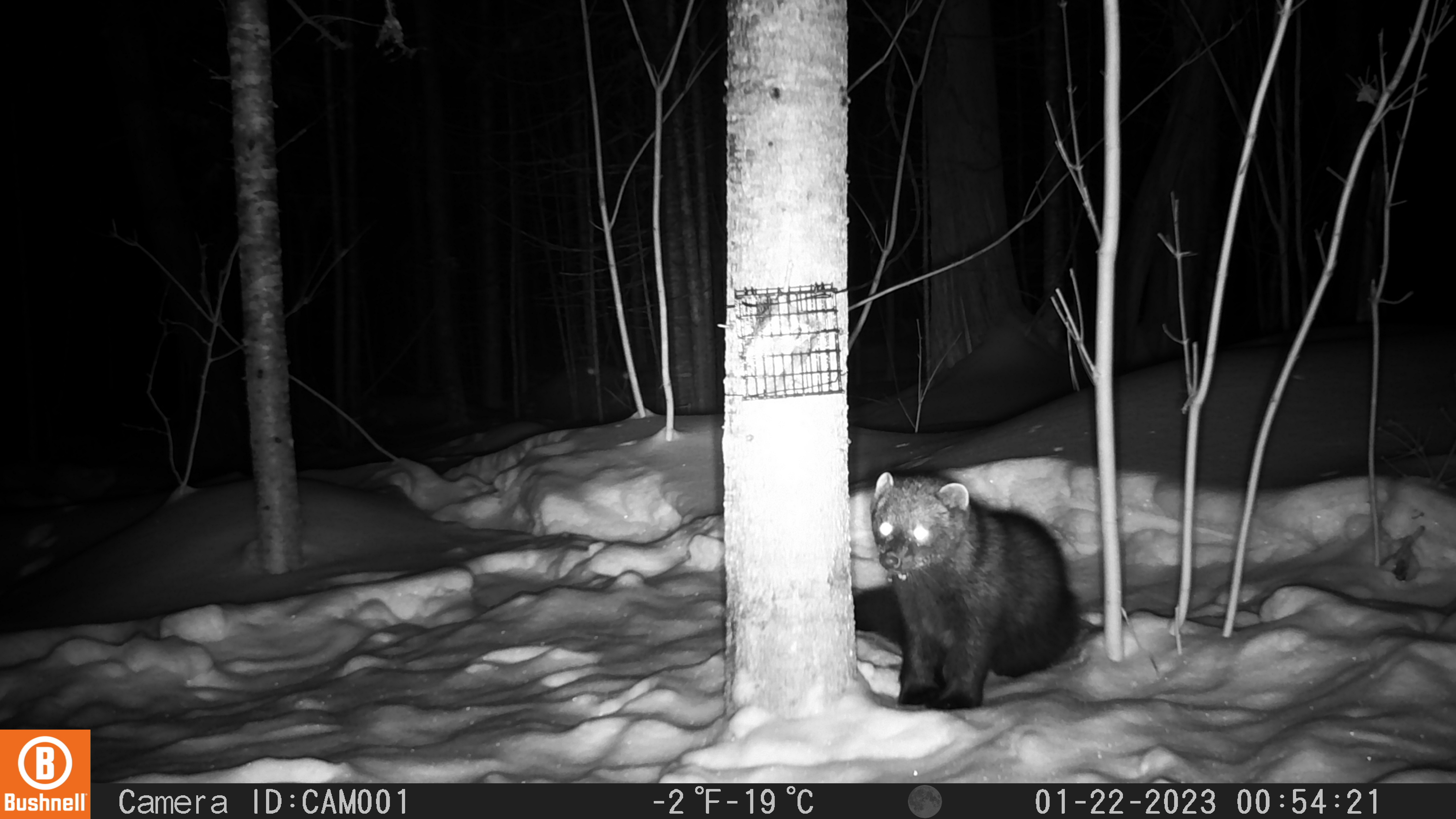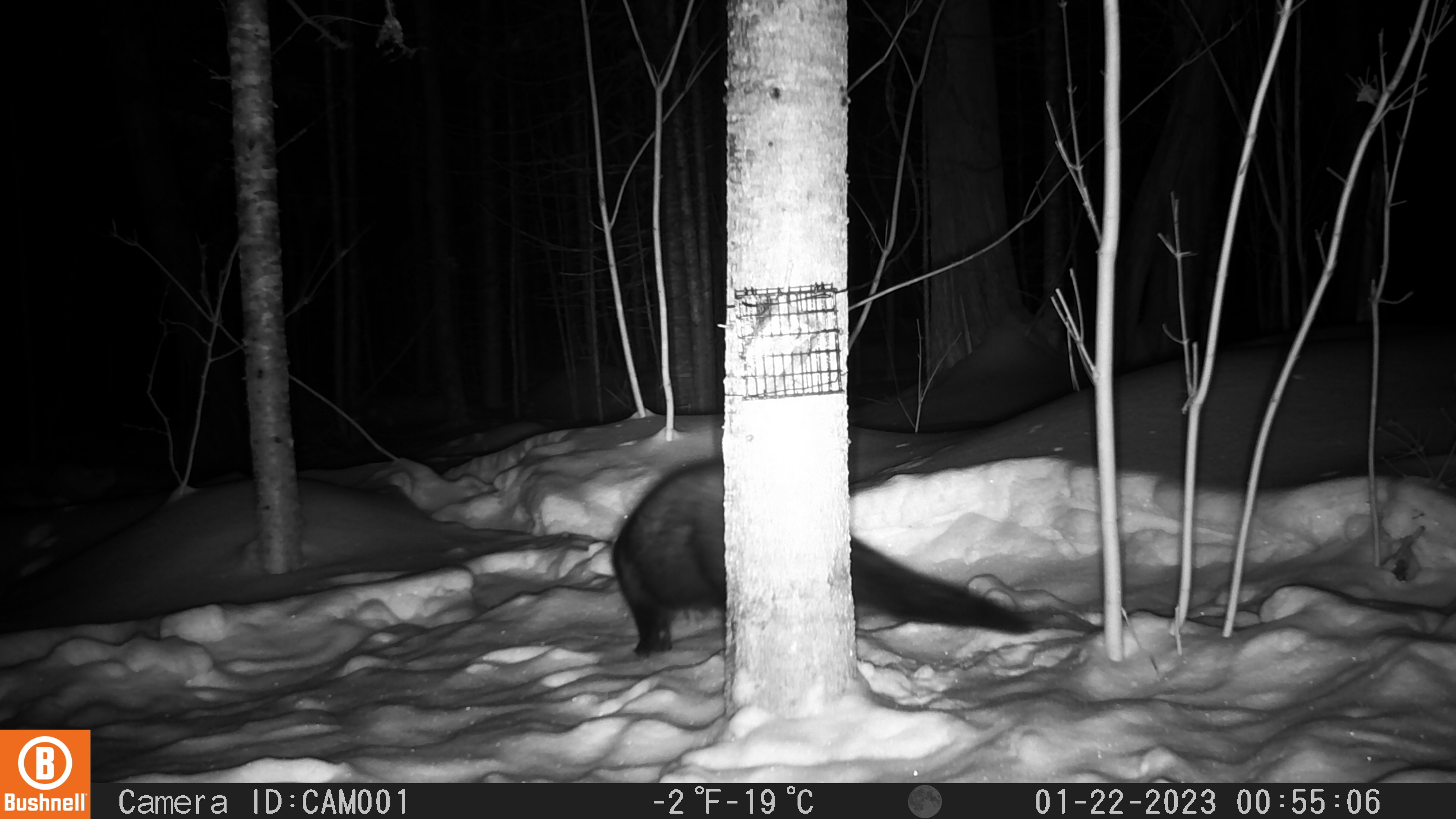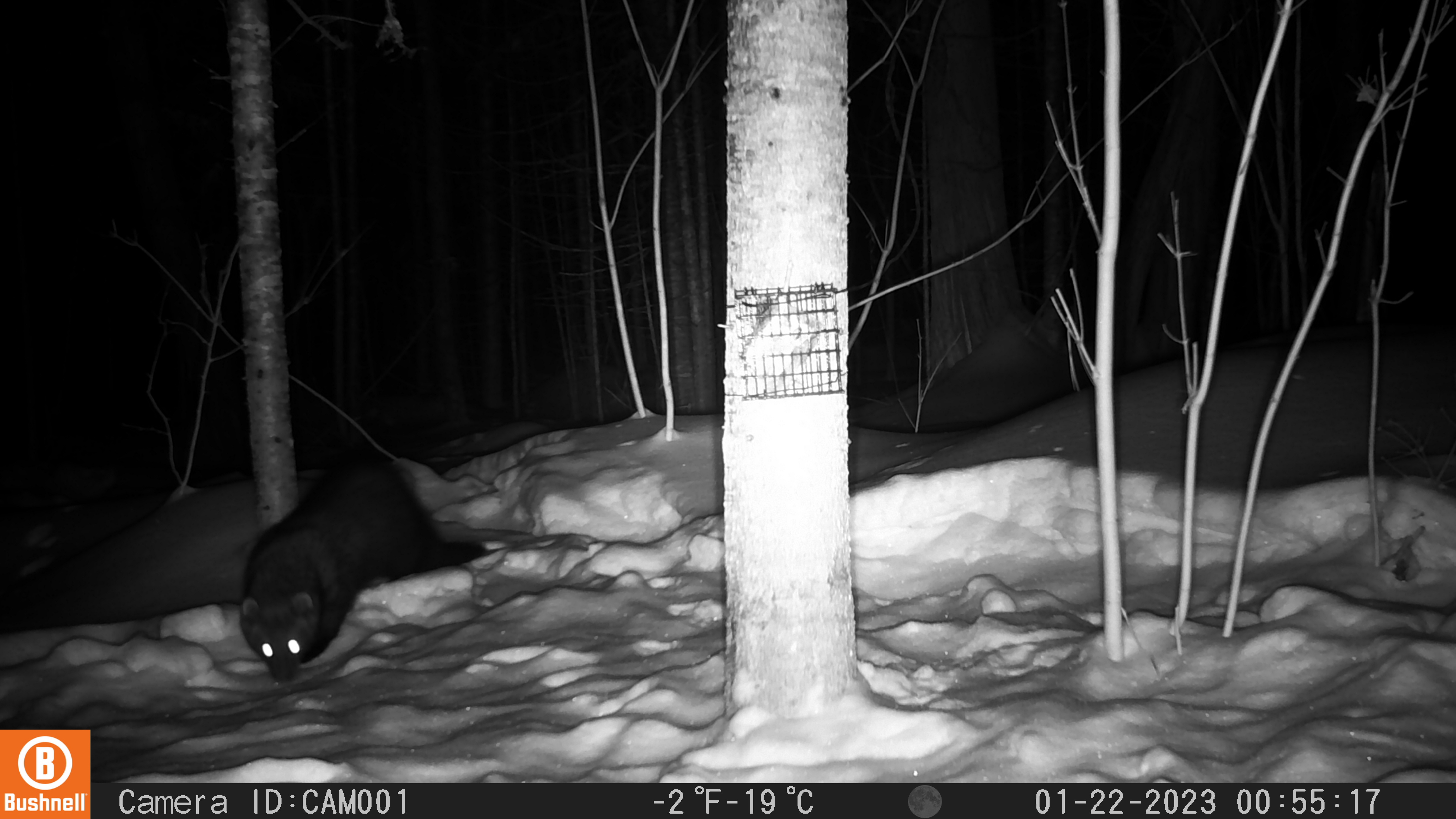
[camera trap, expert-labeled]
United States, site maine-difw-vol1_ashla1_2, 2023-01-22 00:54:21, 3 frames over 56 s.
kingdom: Animalia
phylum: Chordata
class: Mammalia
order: Carnivora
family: Mustelidae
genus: Pekania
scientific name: Pekania pennanti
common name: fisher